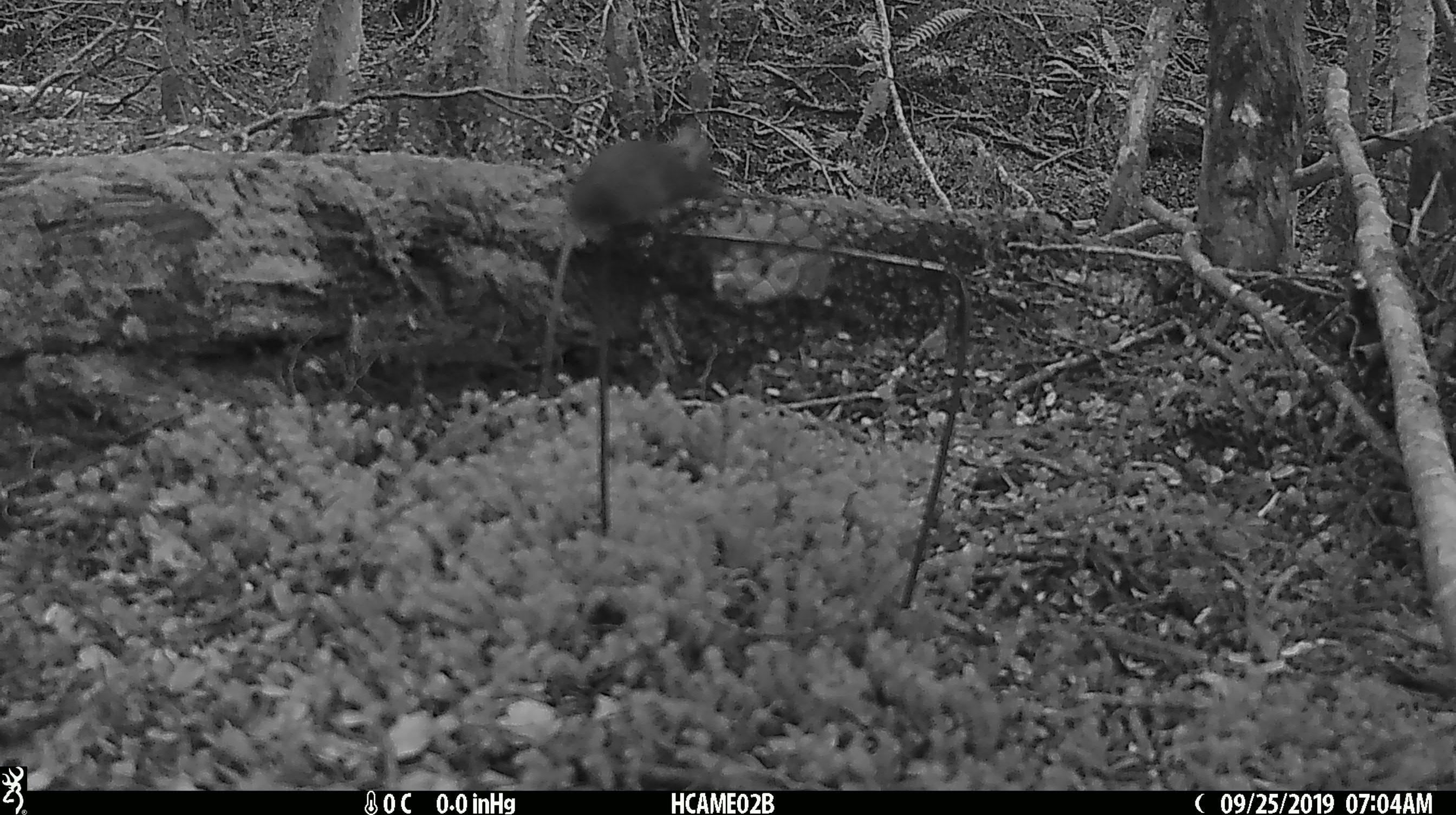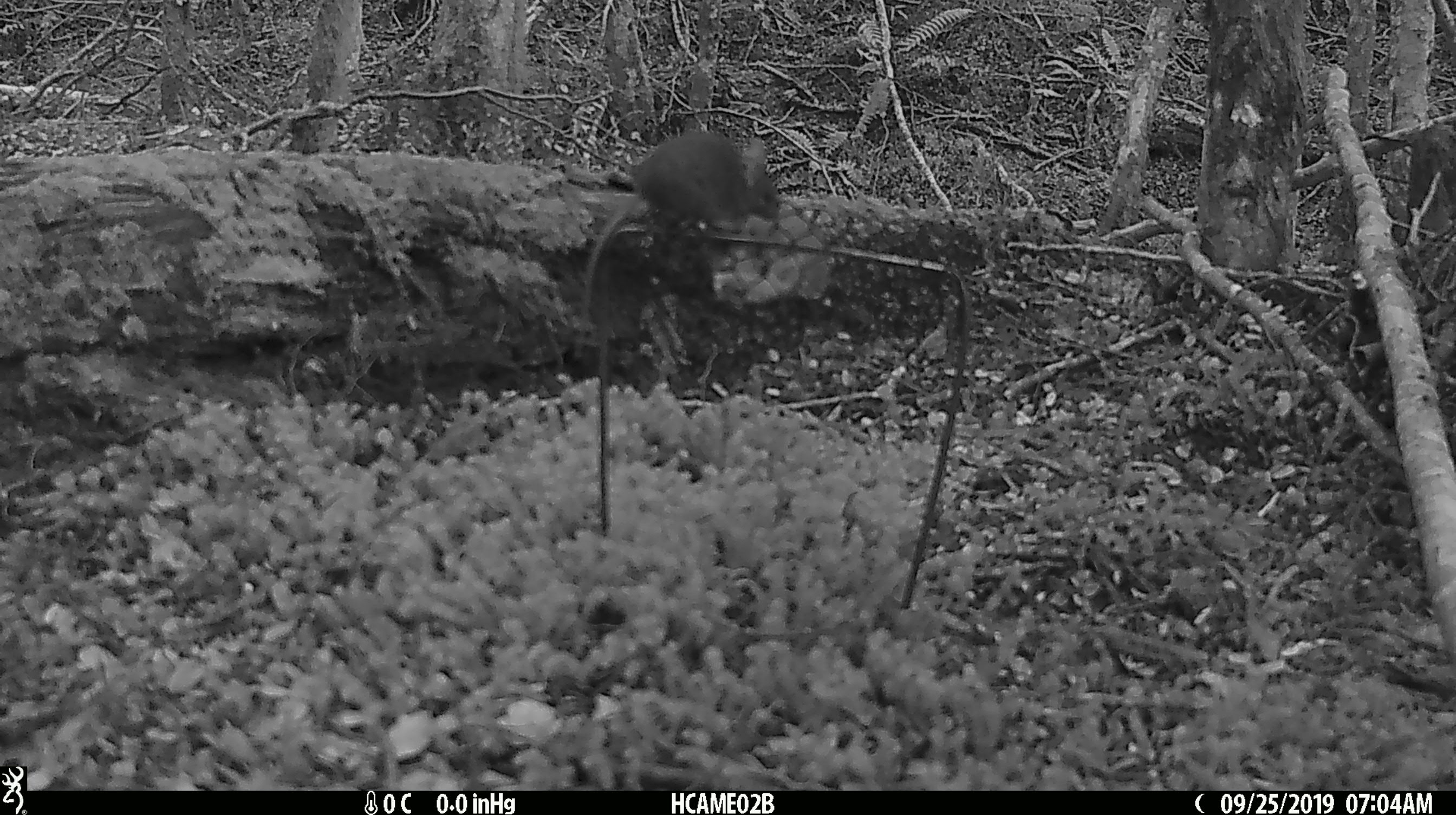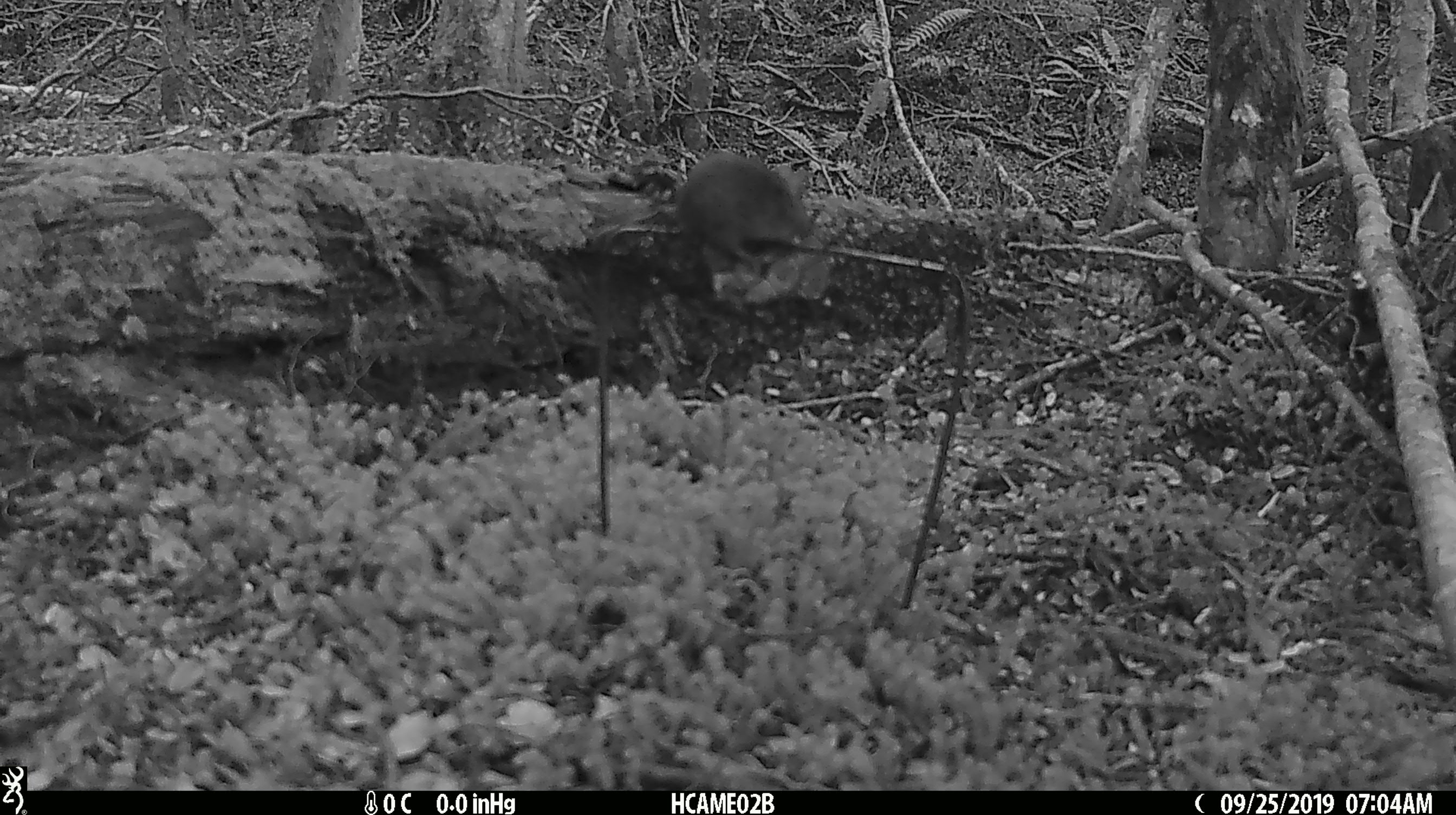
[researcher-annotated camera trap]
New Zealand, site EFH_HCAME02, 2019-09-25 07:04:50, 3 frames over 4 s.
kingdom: Animalia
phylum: Chordata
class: Mammalia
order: Rodentia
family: Muridae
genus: Mus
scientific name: Mus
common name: mouse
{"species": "mouse (Mus)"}